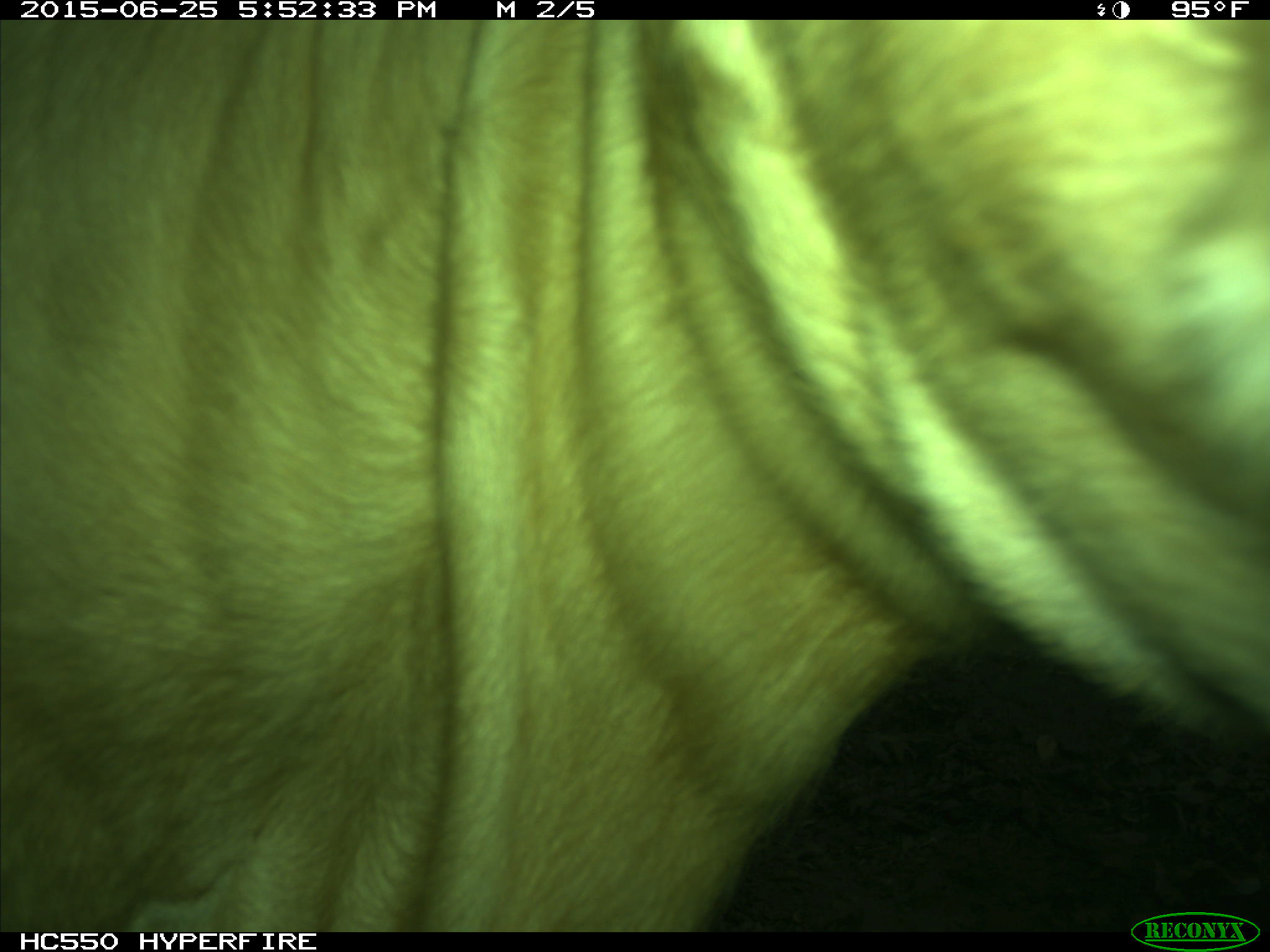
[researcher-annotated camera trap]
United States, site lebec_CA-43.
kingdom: Animalia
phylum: Chordata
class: Mammalia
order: Artiodactyla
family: Bovidae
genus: Bos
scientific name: Bos taurus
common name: domestic cow